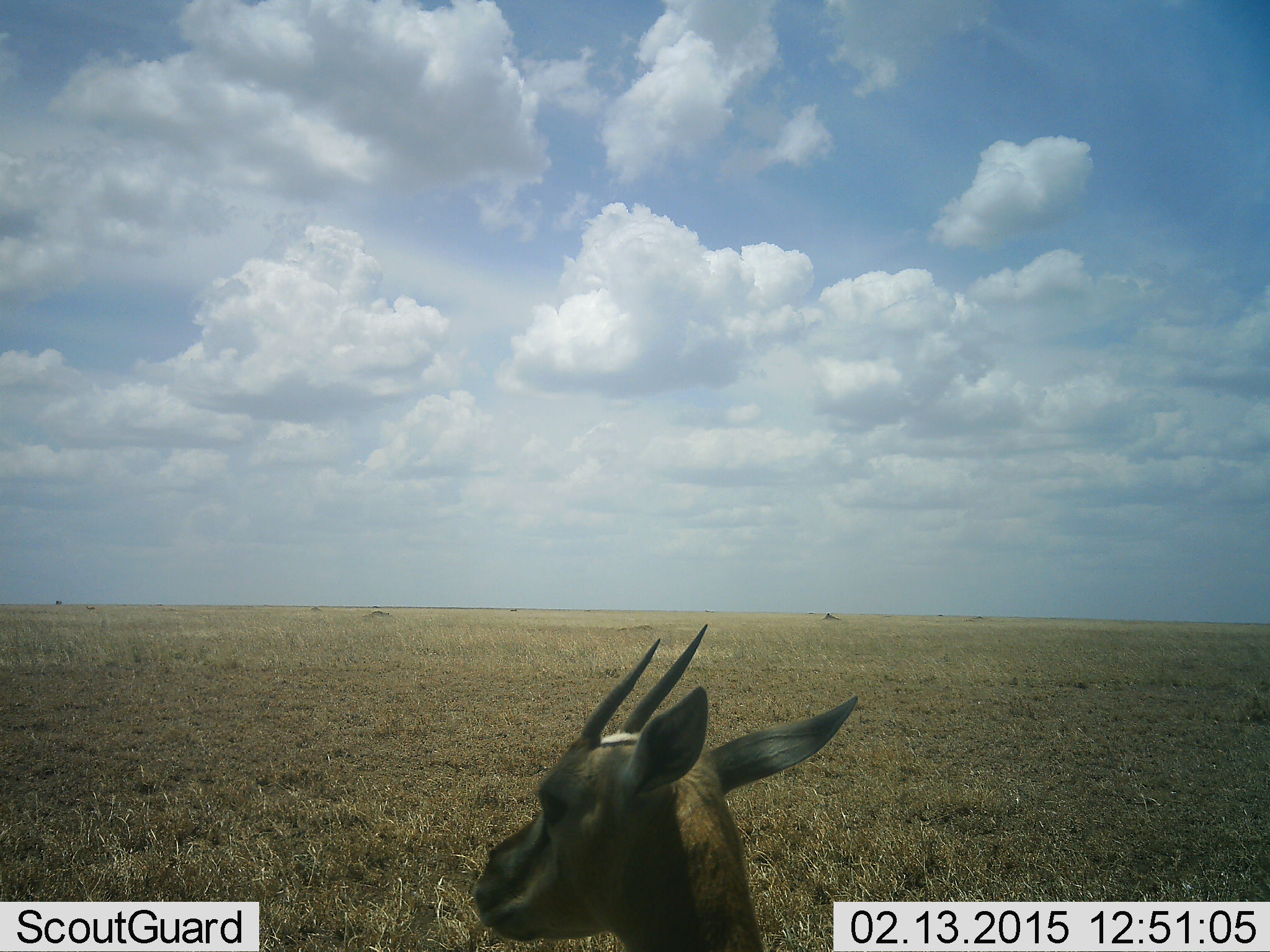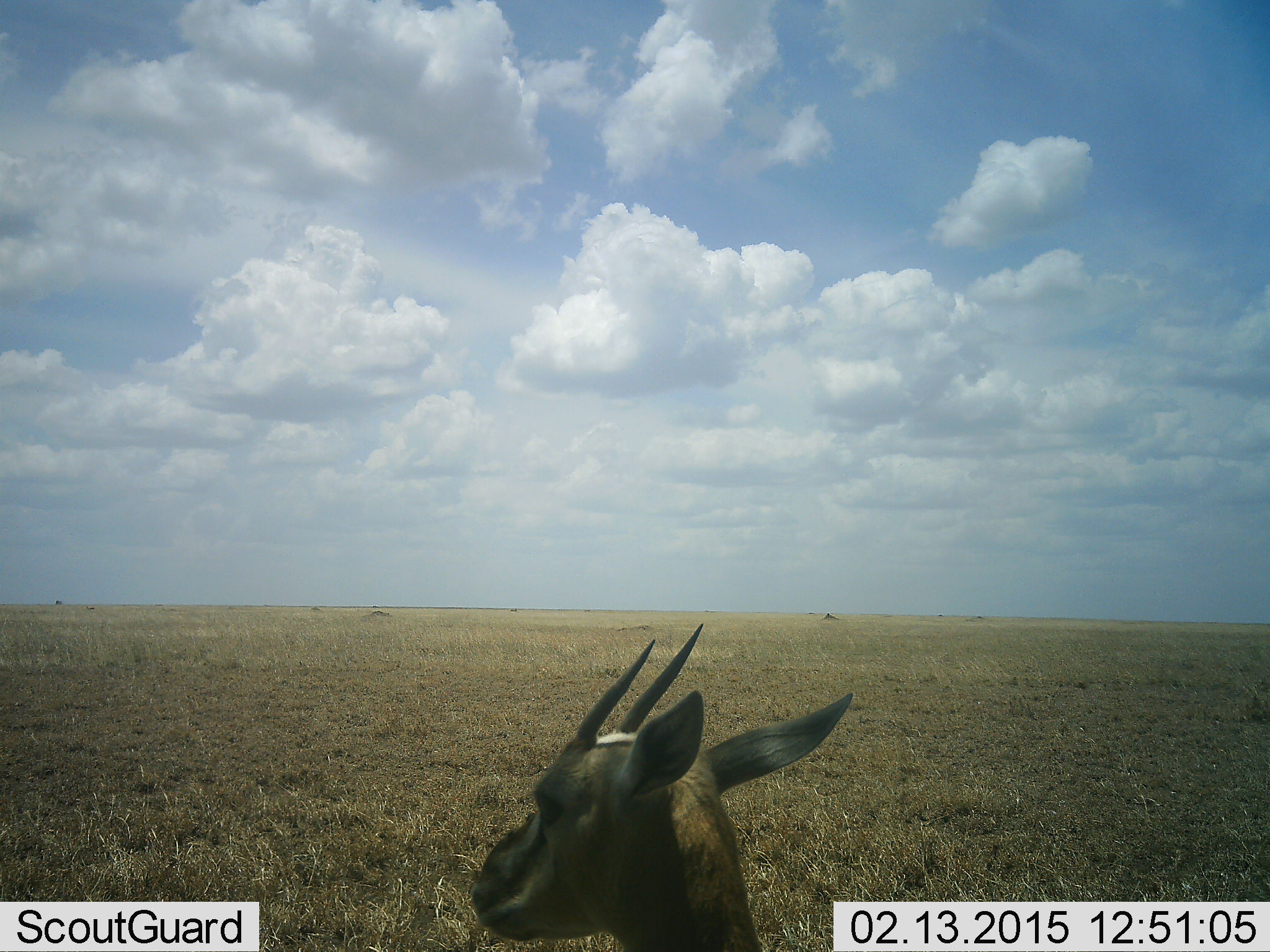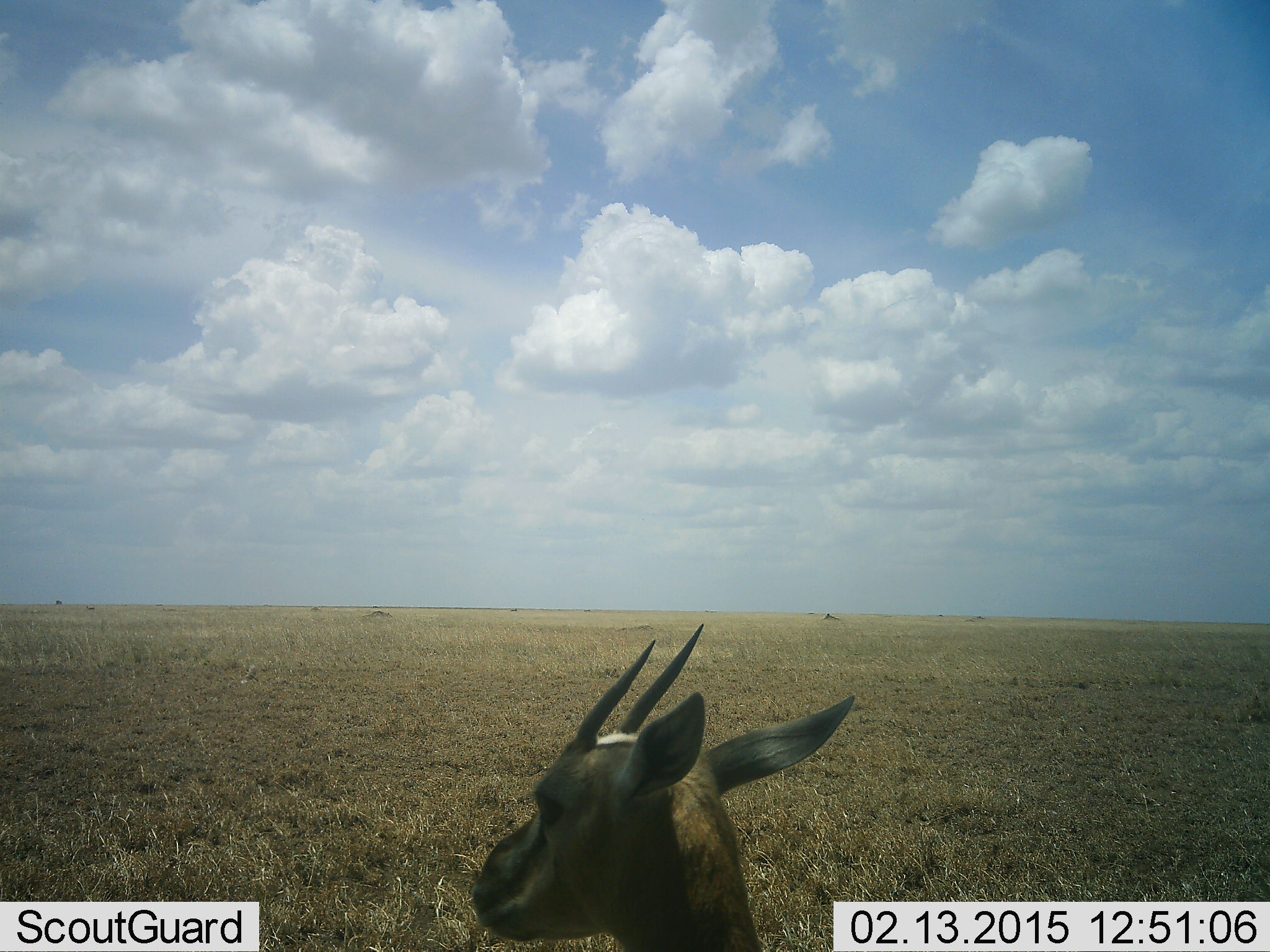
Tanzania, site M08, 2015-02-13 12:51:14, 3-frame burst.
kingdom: Animalia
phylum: Chordata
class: Mammalia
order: Artiodactyla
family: Bovidae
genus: Eudorcas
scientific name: Eudorcas thomsonii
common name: thomson's gazelle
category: gazellethomsons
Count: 1.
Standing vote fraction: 55%.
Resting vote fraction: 45%.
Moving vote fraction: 0%.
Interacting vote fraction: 0%.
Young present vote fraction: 0%.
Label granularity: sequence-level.